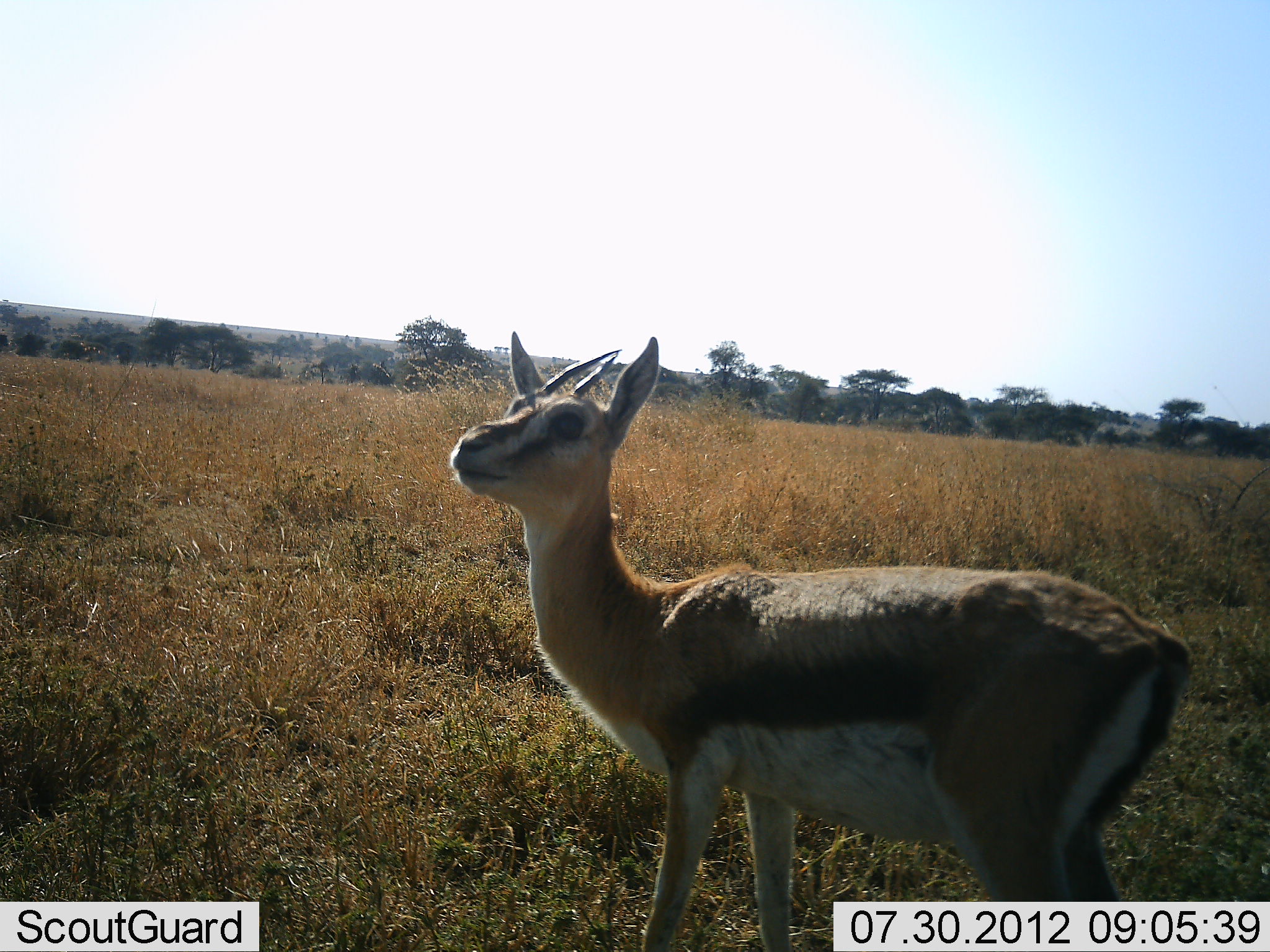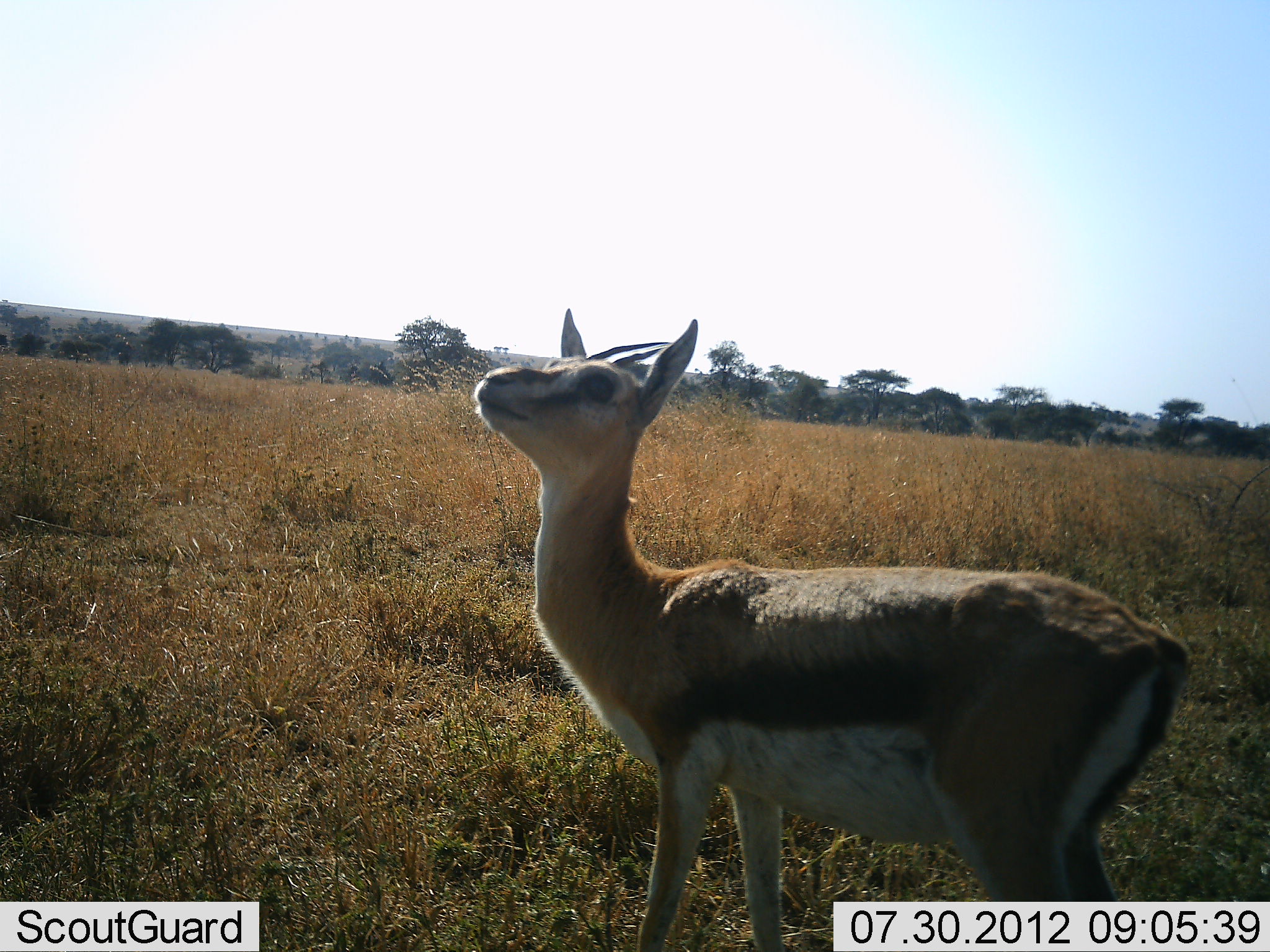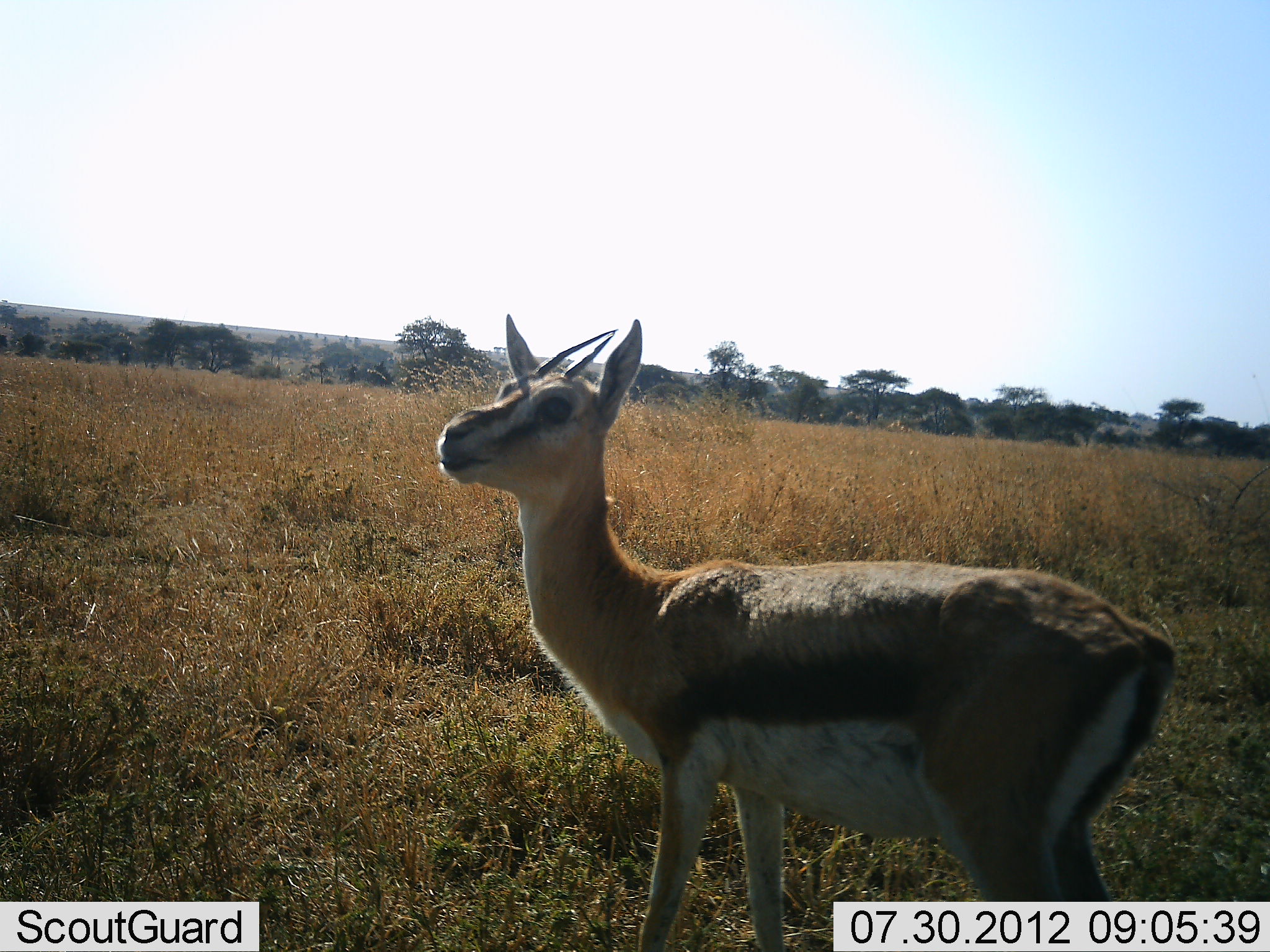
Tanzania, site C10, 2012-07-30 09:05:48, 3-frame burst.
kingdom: Animalia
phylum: Chordata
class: Mammalia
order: Artiodactyla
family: Bovidae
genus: Eudorcas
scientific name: Eudorcas thomsonii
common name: thomson's gazelle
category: gazellethomsons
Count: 1.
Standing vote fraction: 90%.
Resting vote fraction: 0%.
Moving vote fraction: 10%.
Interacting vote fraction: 0%.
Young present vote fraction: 0%.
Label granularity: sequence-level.